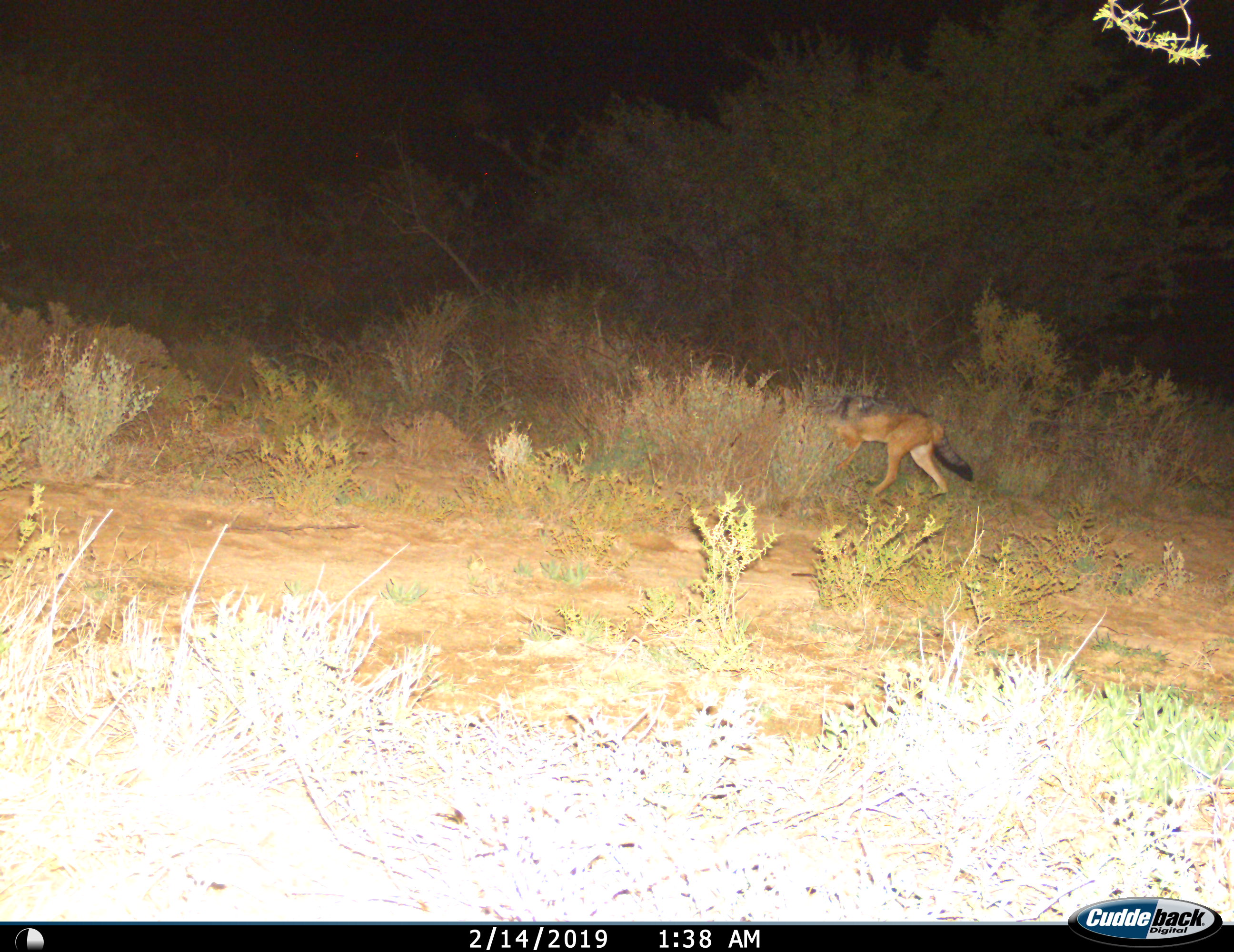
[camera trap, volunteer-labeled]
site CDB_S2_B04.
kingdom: Animalia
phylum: Chordata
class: Mammalia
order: Carnivora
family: Canidae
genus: Lupulella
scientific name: Lupulella mesomelas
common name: black-backed jackal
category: jackalblackbacked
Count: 1.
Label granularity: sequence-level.